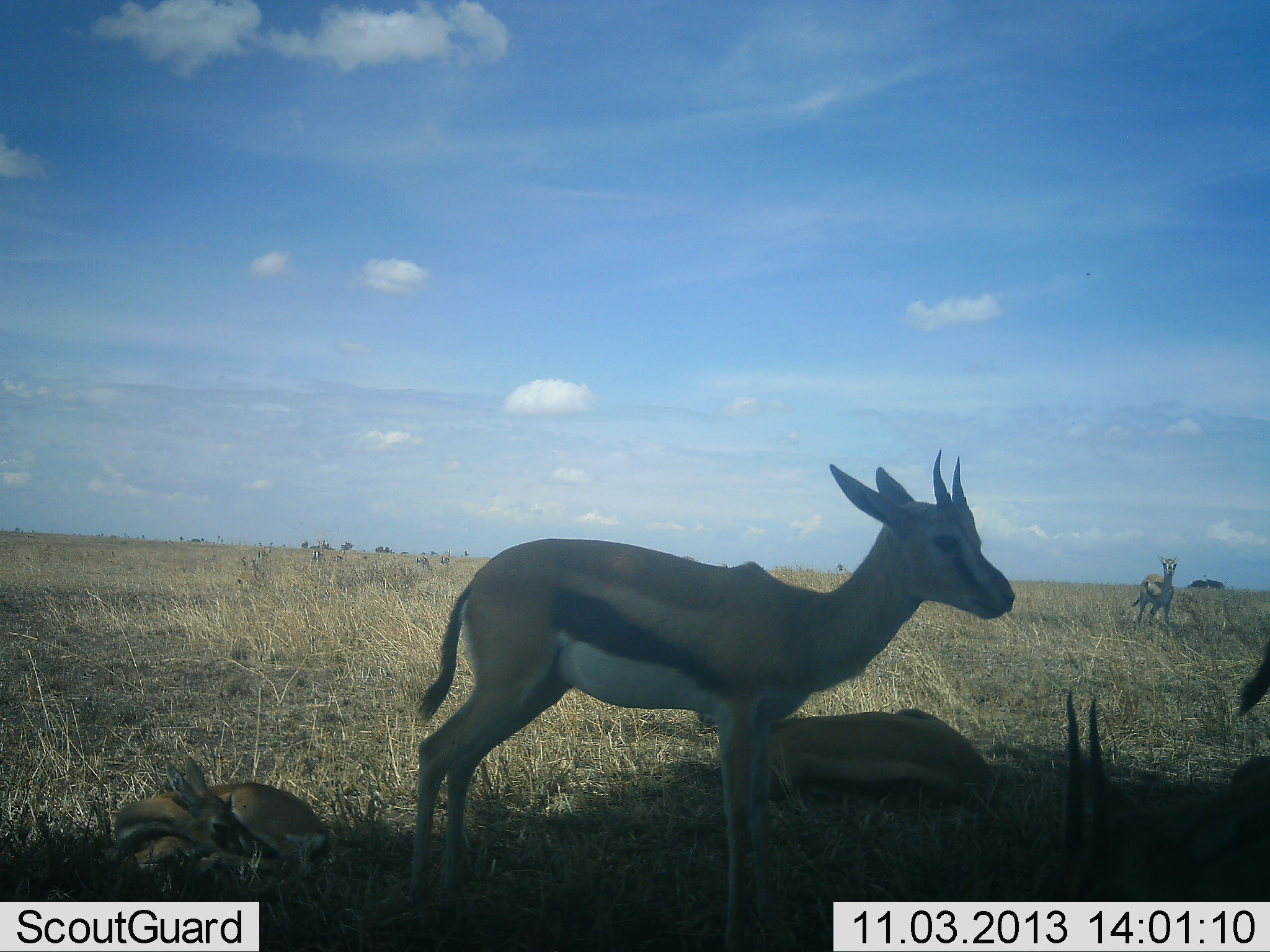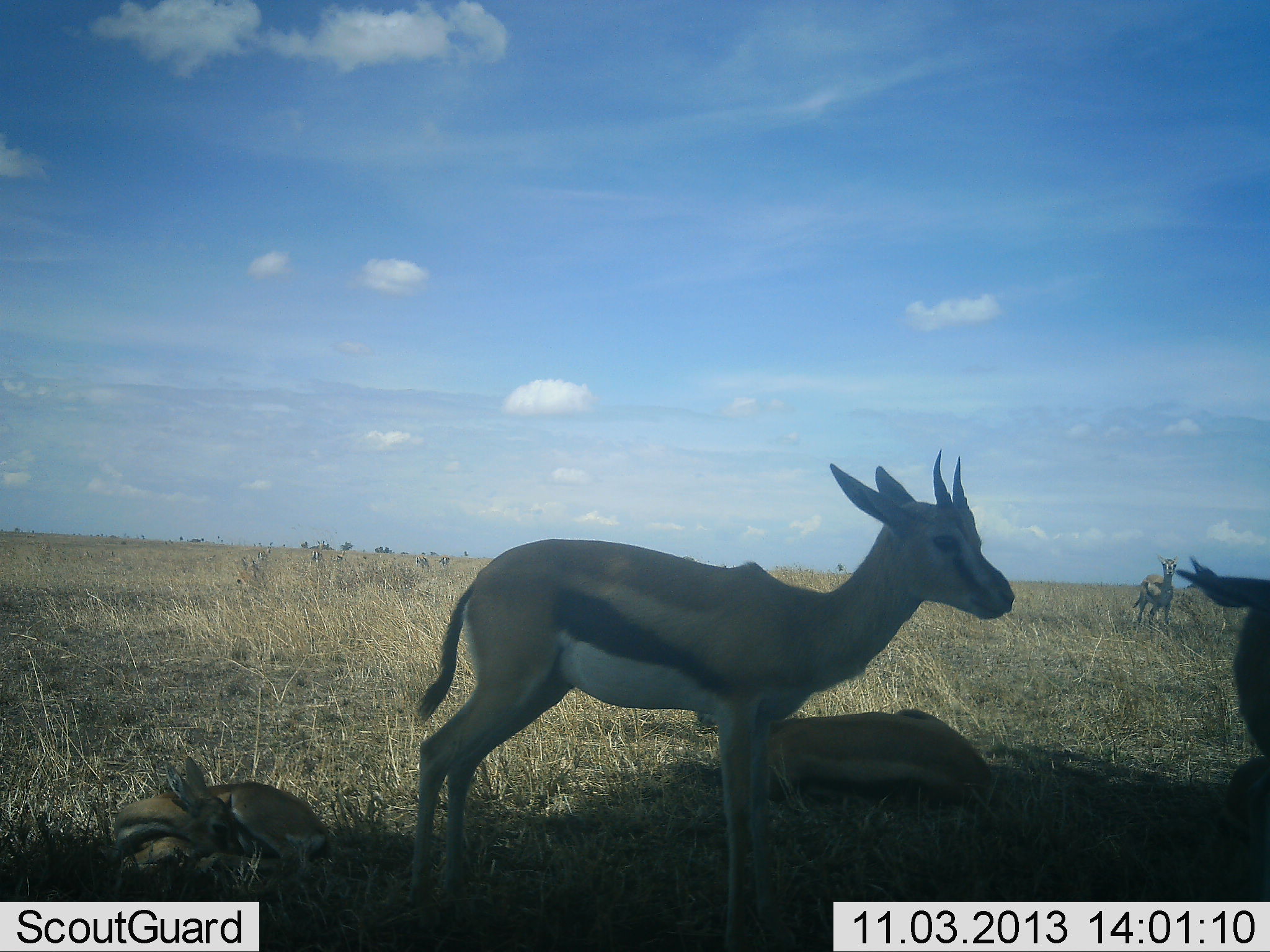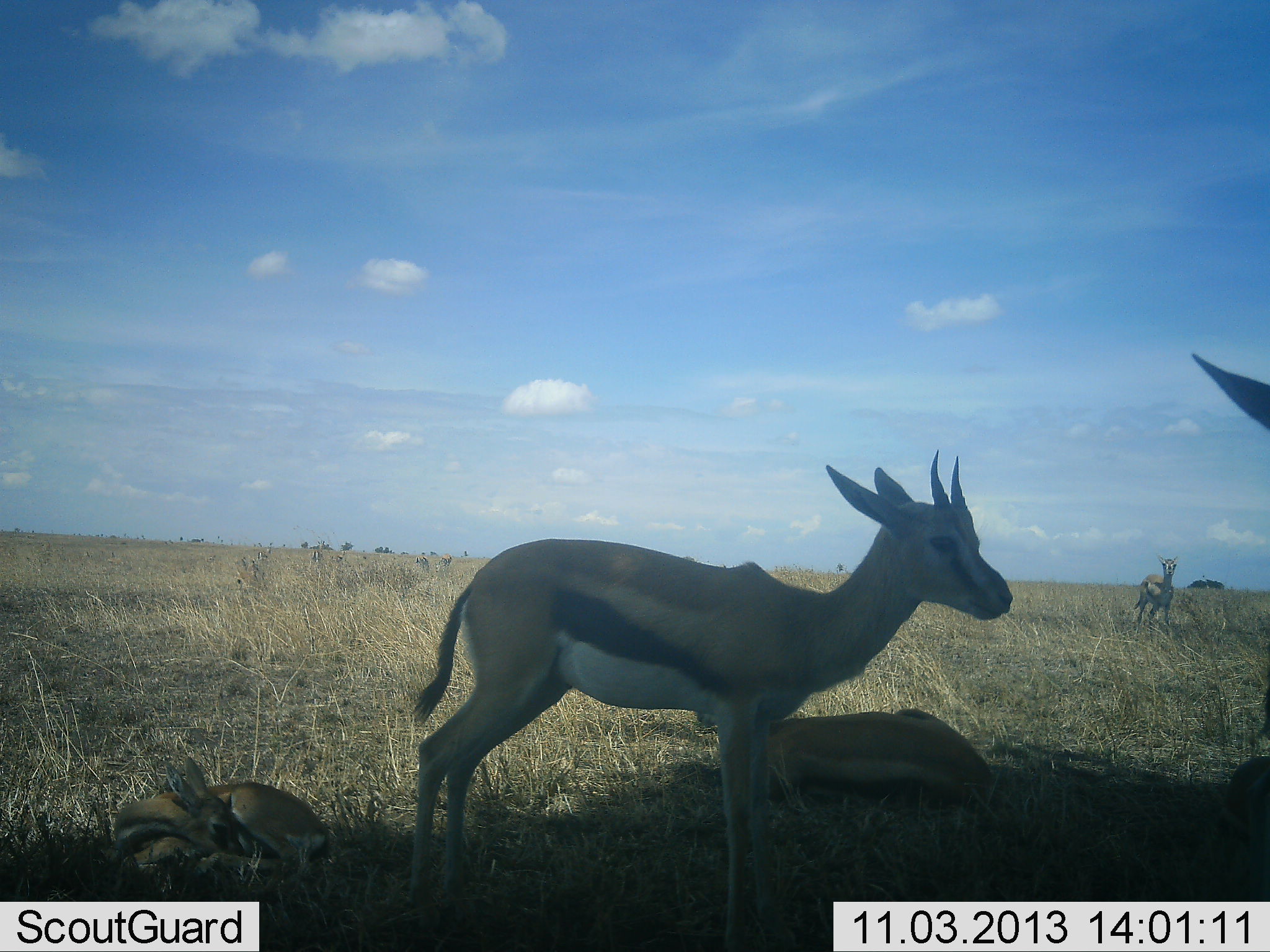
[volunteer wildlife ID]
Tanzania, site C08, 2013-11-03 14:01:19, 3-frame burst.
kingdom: Animalia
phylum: Chordata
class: Mammalia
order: Artiodactyla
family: Bovidae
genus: Eudorcas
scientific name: Eudorcas thomsonii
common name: thomson's gazelle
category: gazellethomsons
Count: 5.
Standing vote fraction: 100%.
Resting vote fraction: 100%.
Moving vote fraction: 30%.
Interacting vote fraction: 0%.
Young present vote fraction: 40%.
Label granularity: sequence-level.